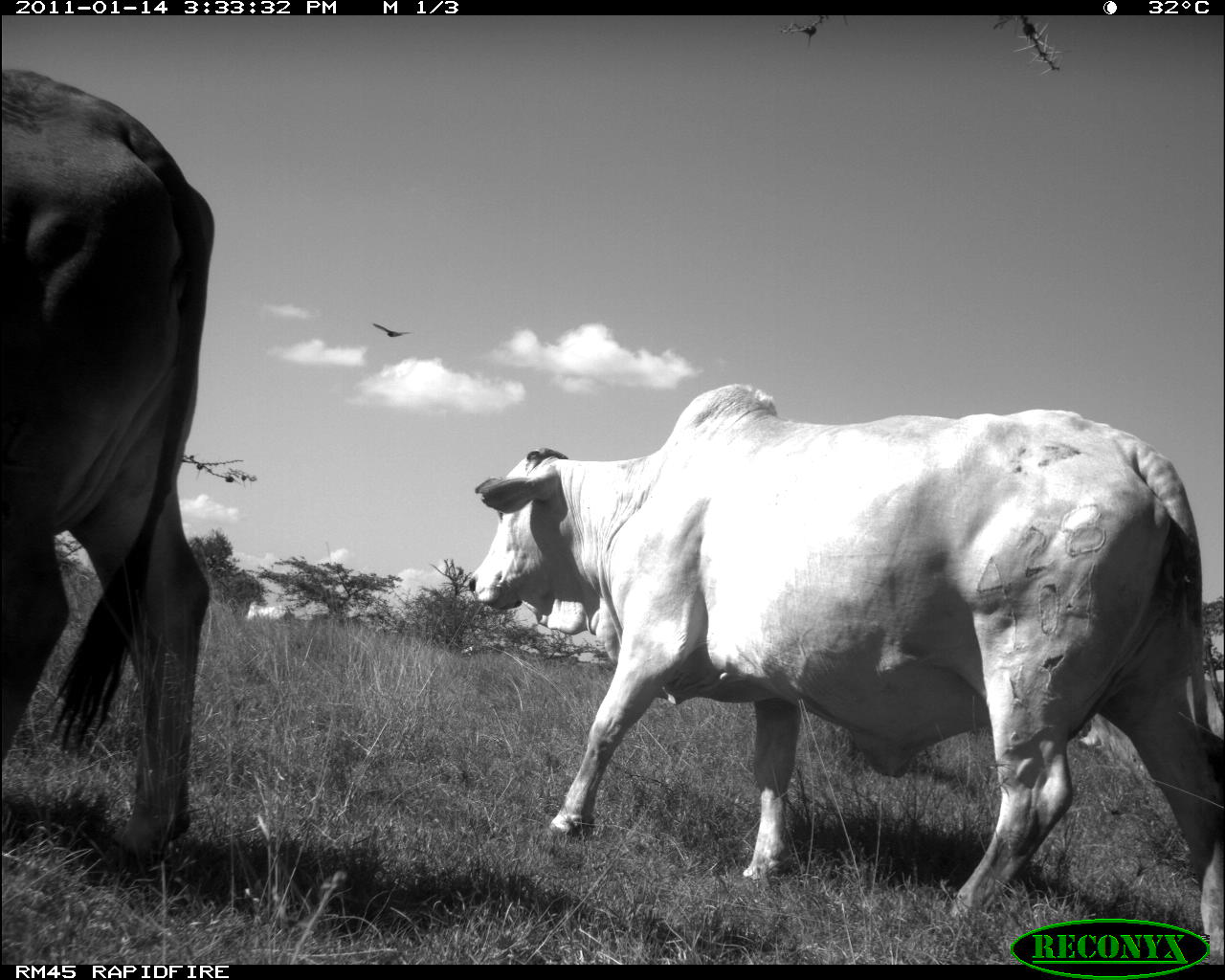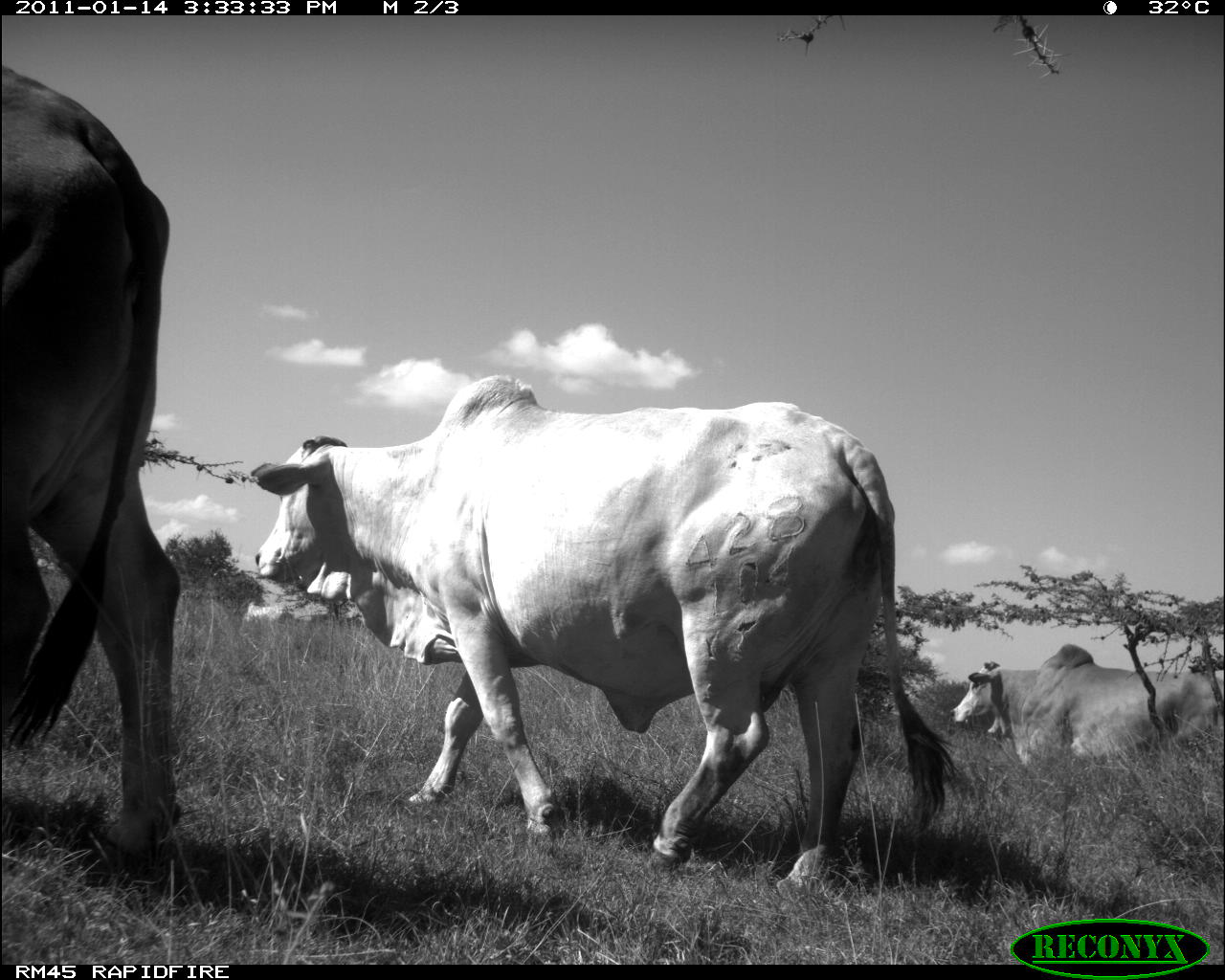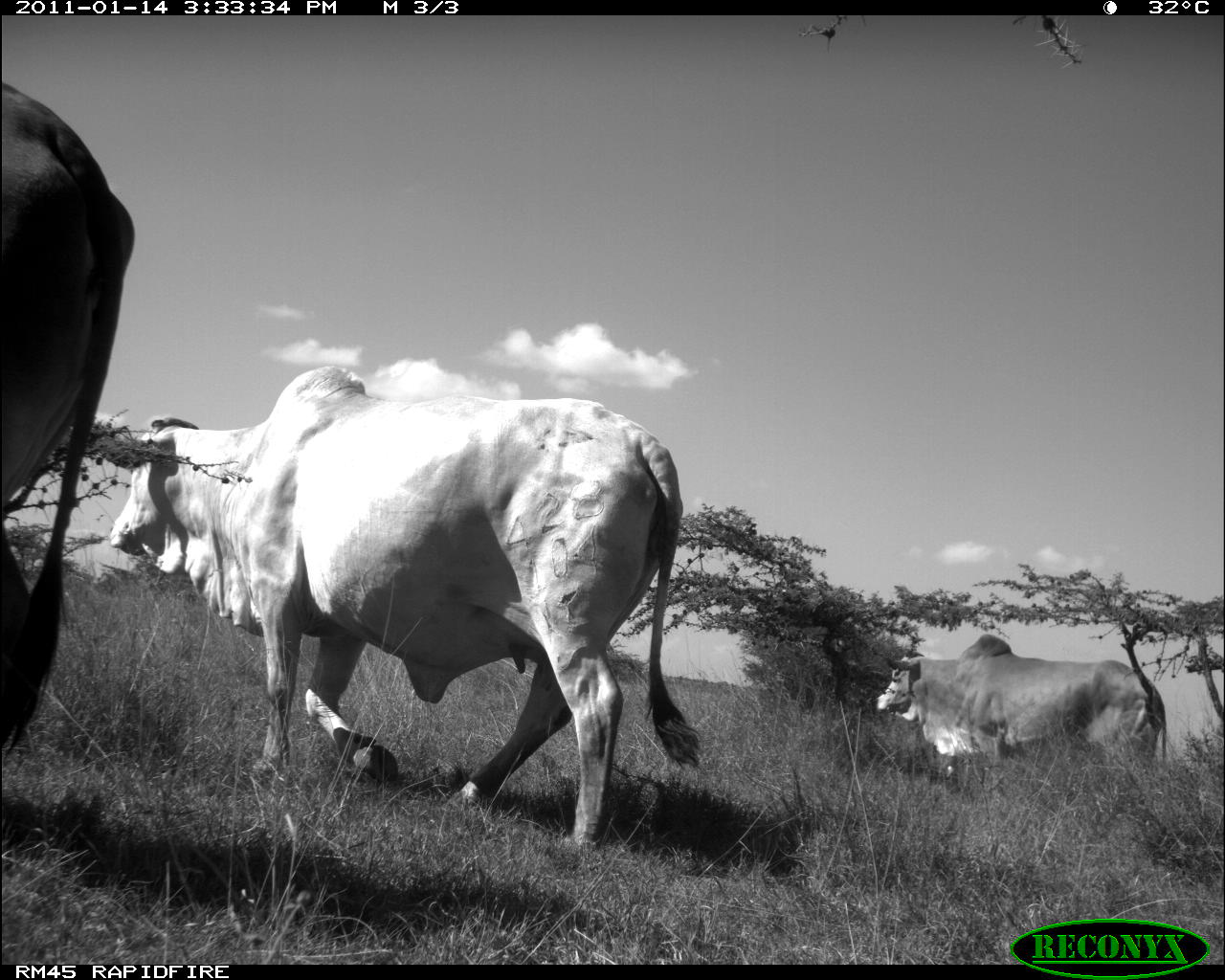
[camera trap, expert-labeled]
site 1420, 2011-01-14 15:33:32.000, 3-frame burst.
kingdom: Animalia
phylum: Chordata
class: Mammalia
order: Artiodactyla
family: Bovidae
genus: Bos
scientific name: Bos taurus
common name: domestic cattle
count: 3